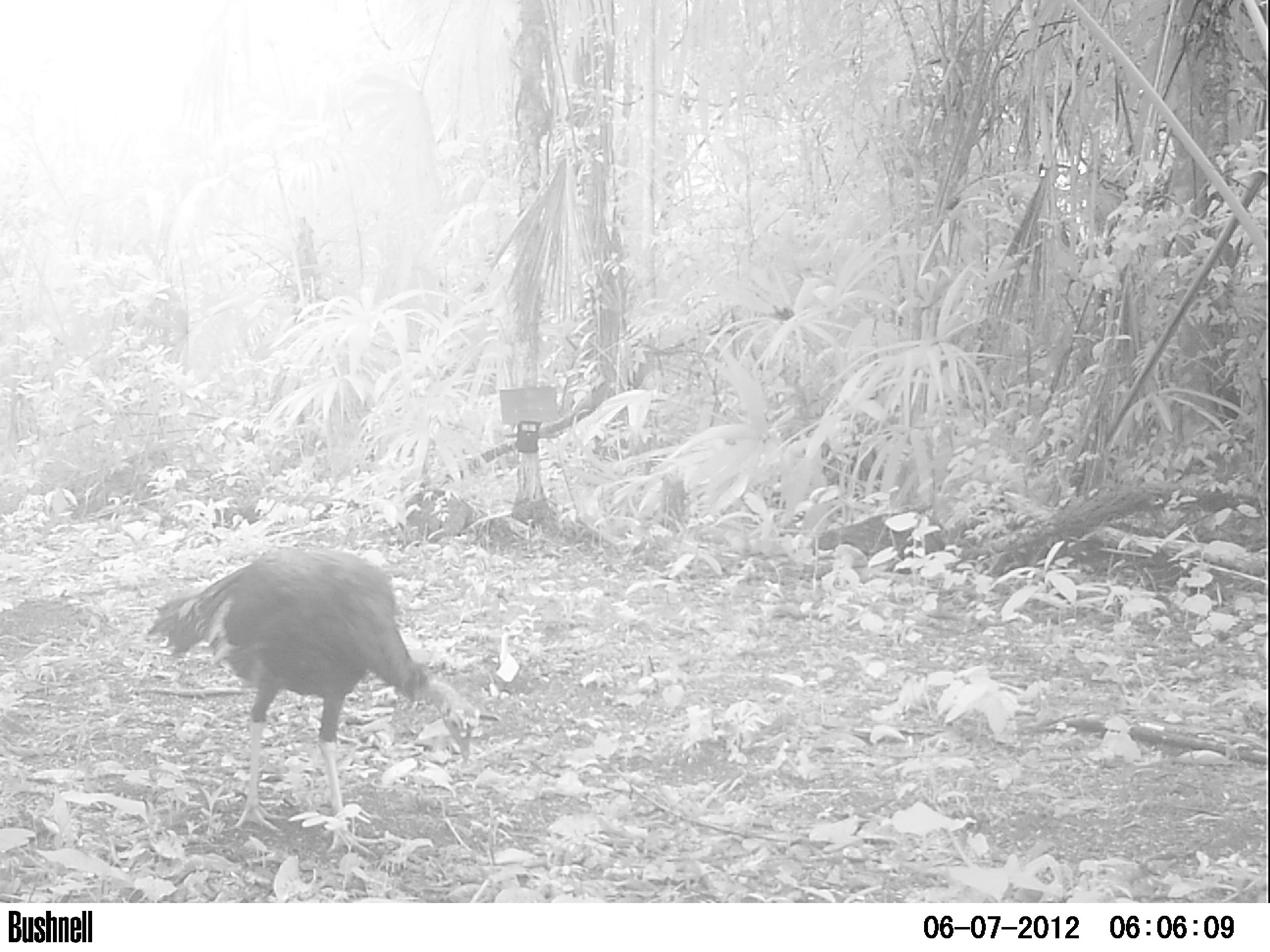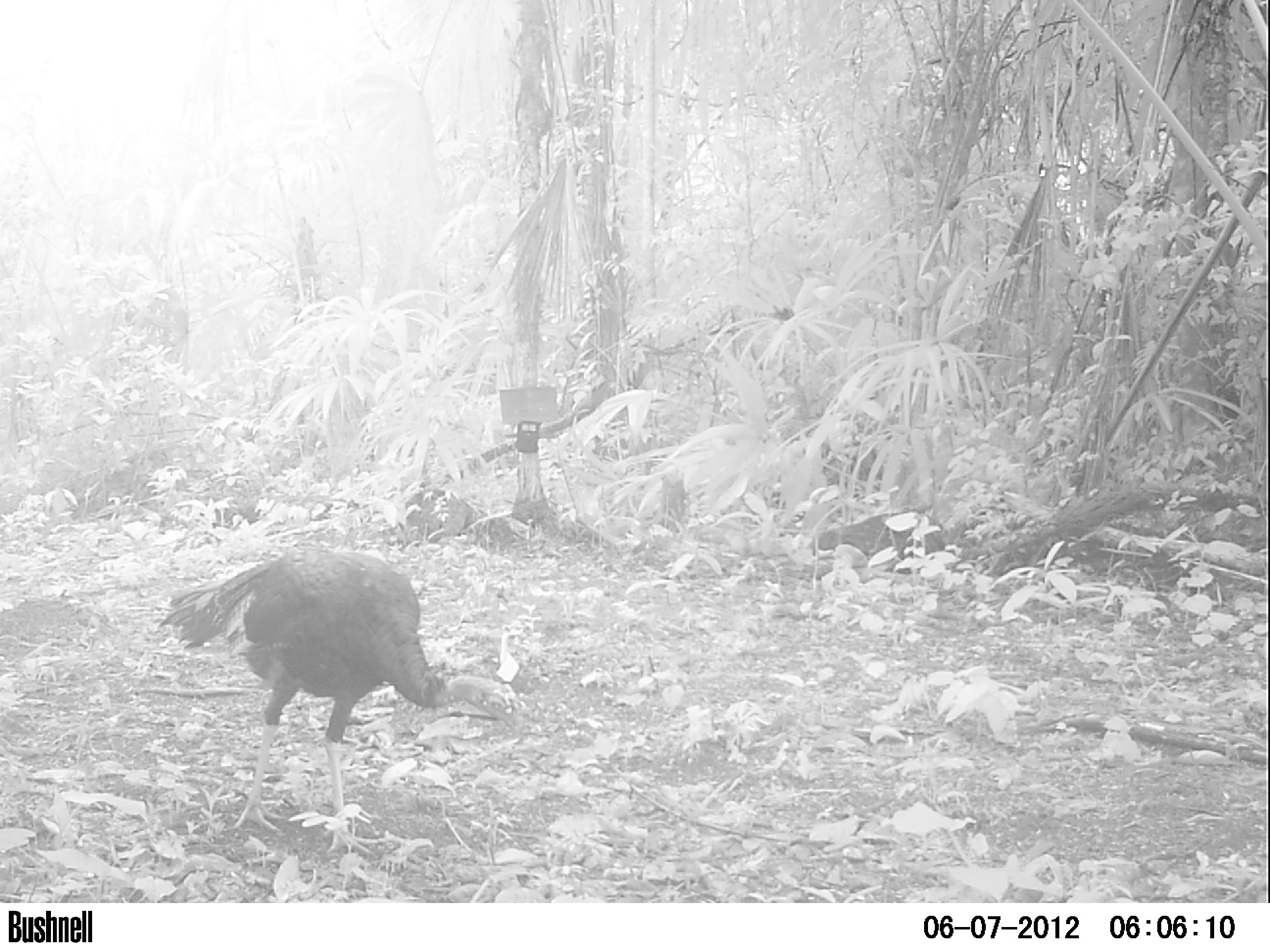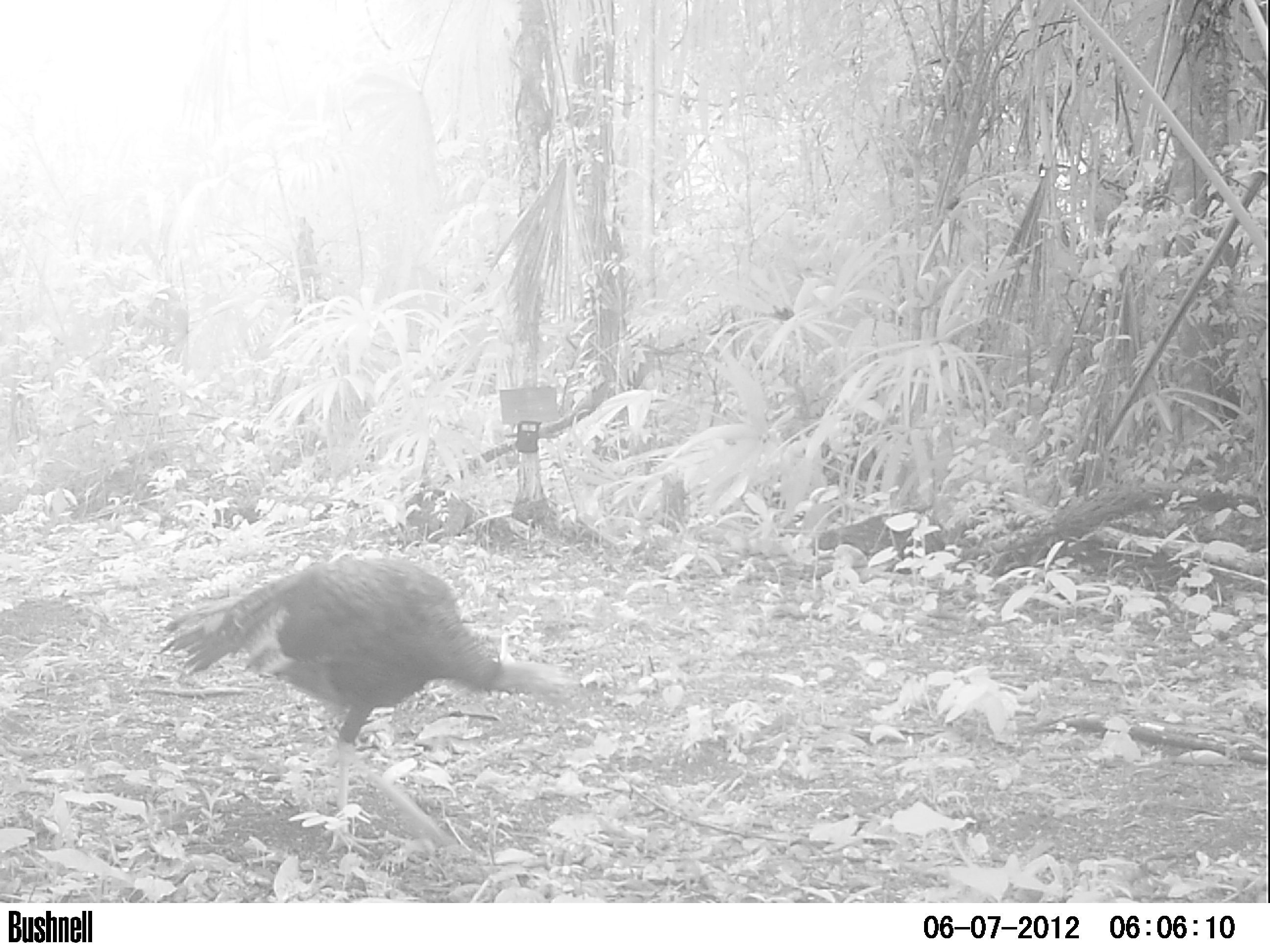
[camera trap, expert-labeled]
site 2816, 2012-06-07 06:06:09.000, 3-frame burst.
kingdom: Animalia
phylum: Chordata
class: Aves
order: Galliformes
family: Phasianidae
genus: Meleagris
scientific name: Meleagris ocellata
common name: ocellated turkey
Meleagris ocellata (ocellated turkey), count 1, age adult.